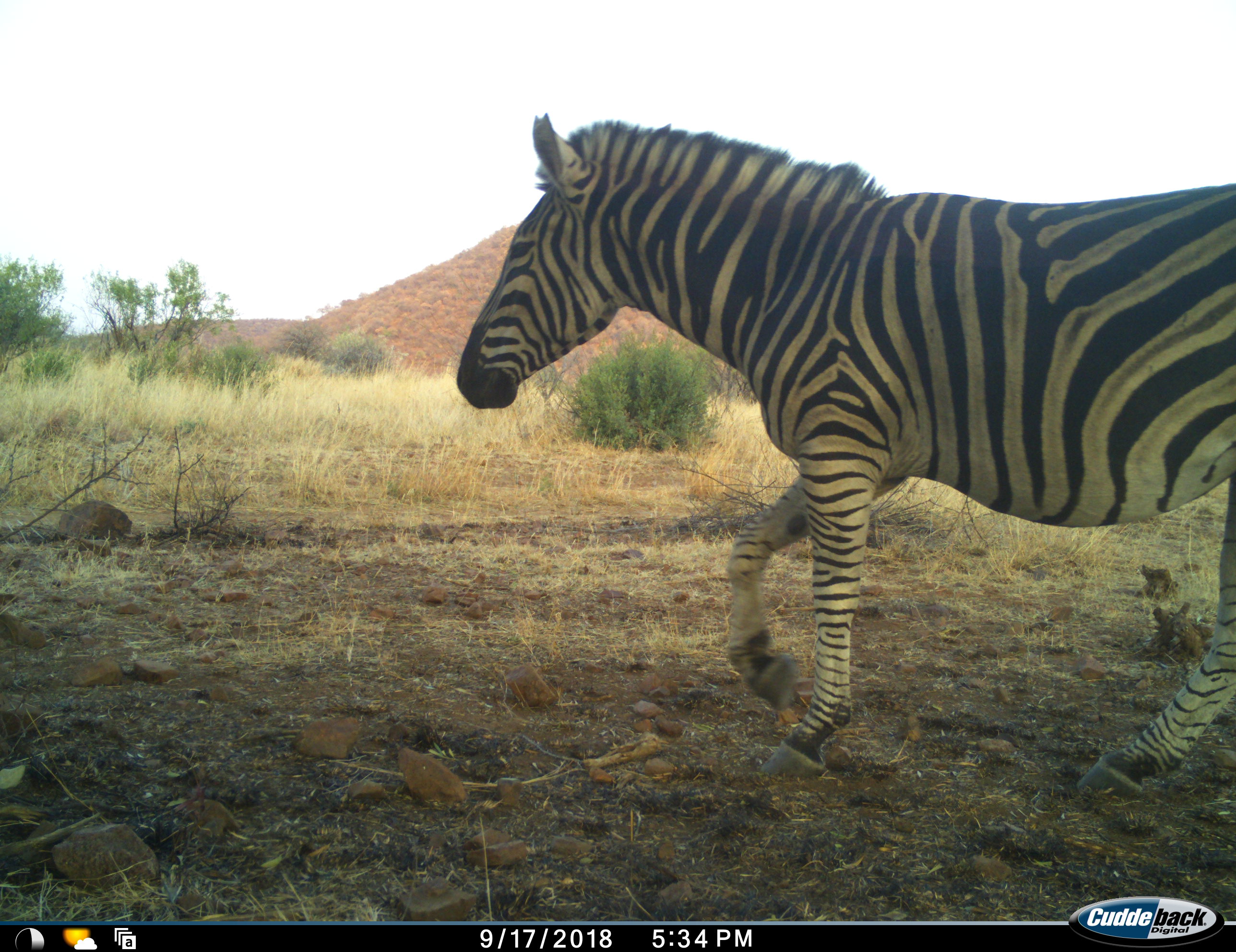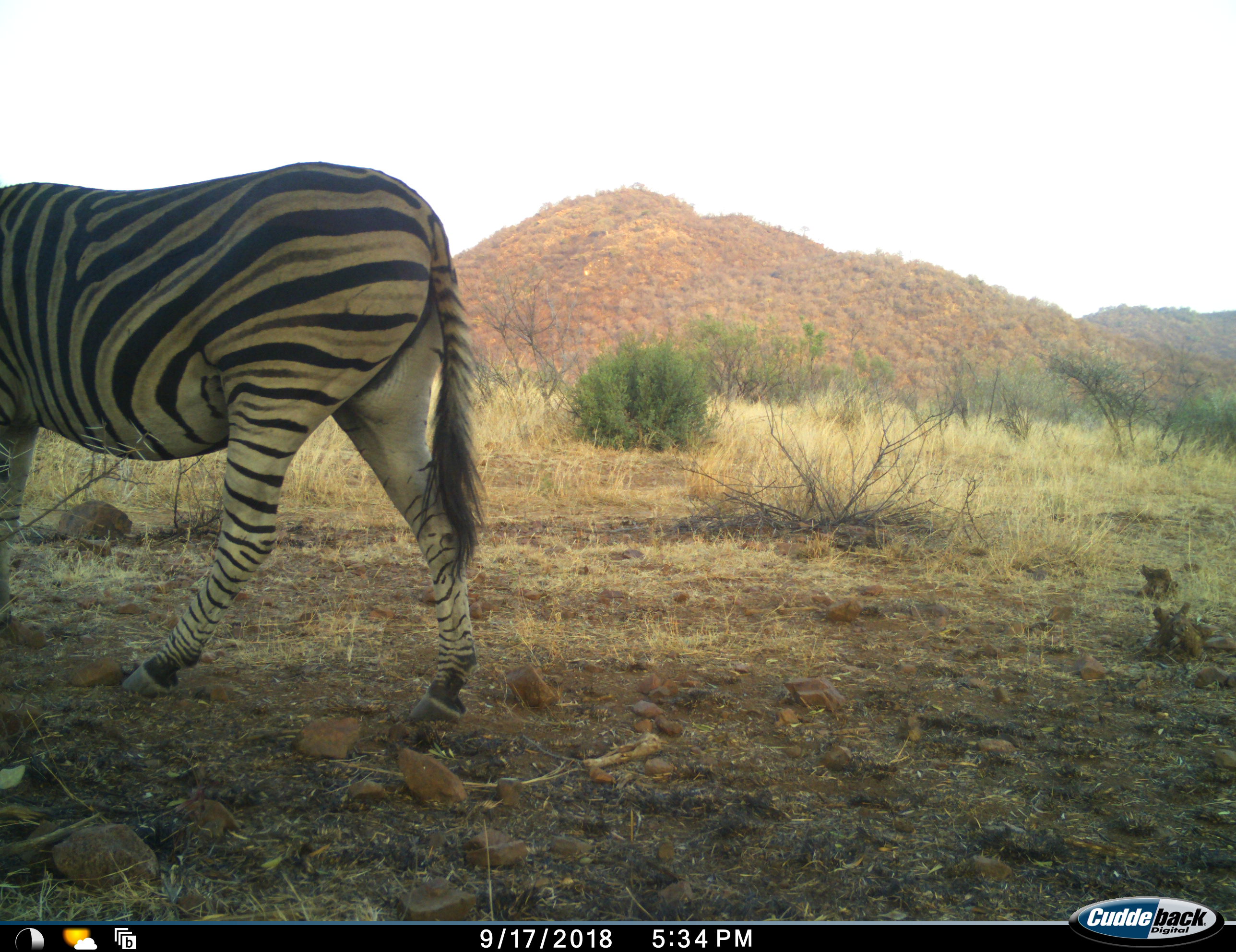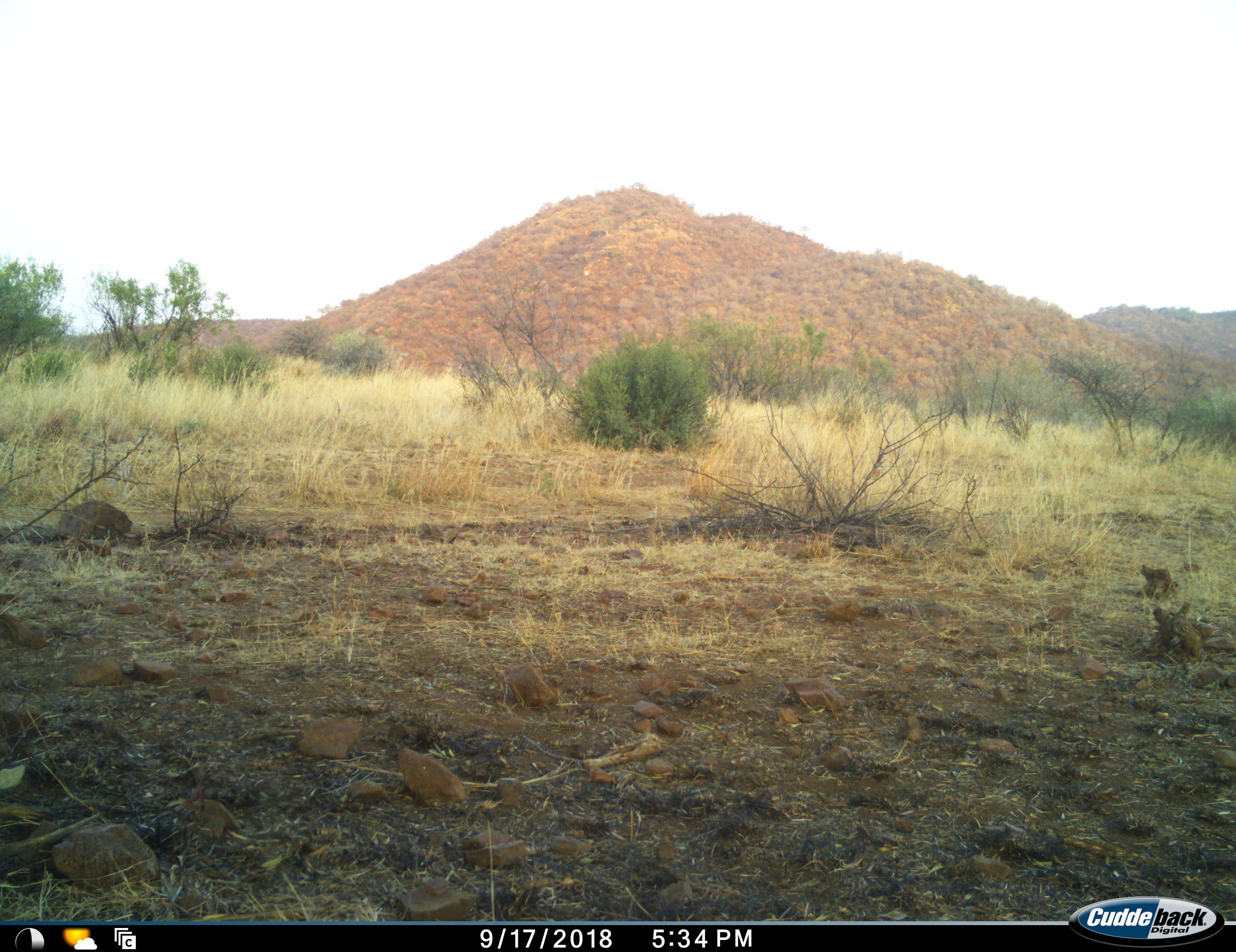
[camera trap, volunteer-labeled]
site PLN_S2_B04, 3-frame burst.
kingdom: Animalia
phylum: Chordata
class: Mammalia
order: Perissodactyla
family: Equidae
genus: Equus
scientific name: Equus quagga burchellii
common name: burchell's zebra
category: zebraburchells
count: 1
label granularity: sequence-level